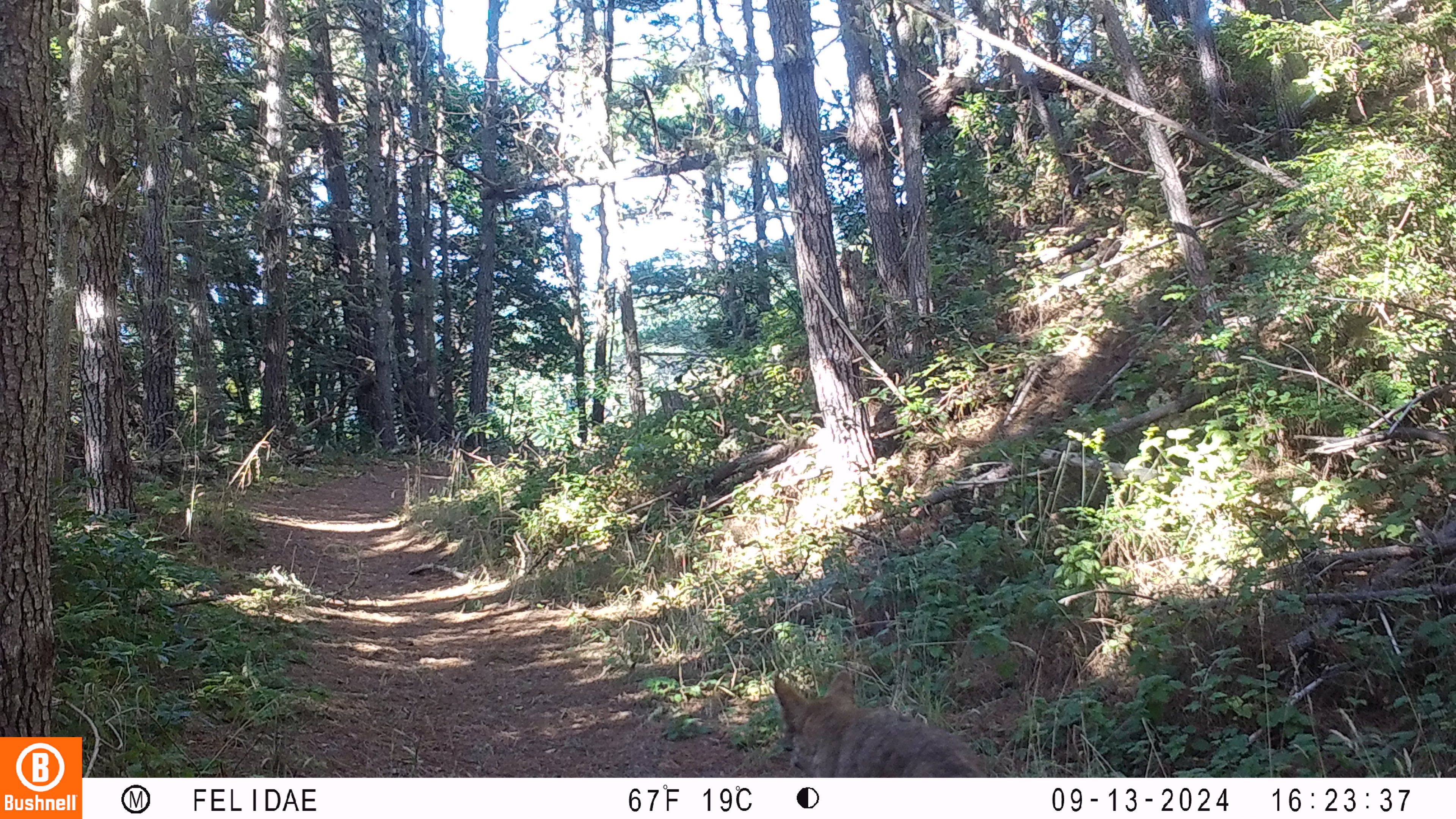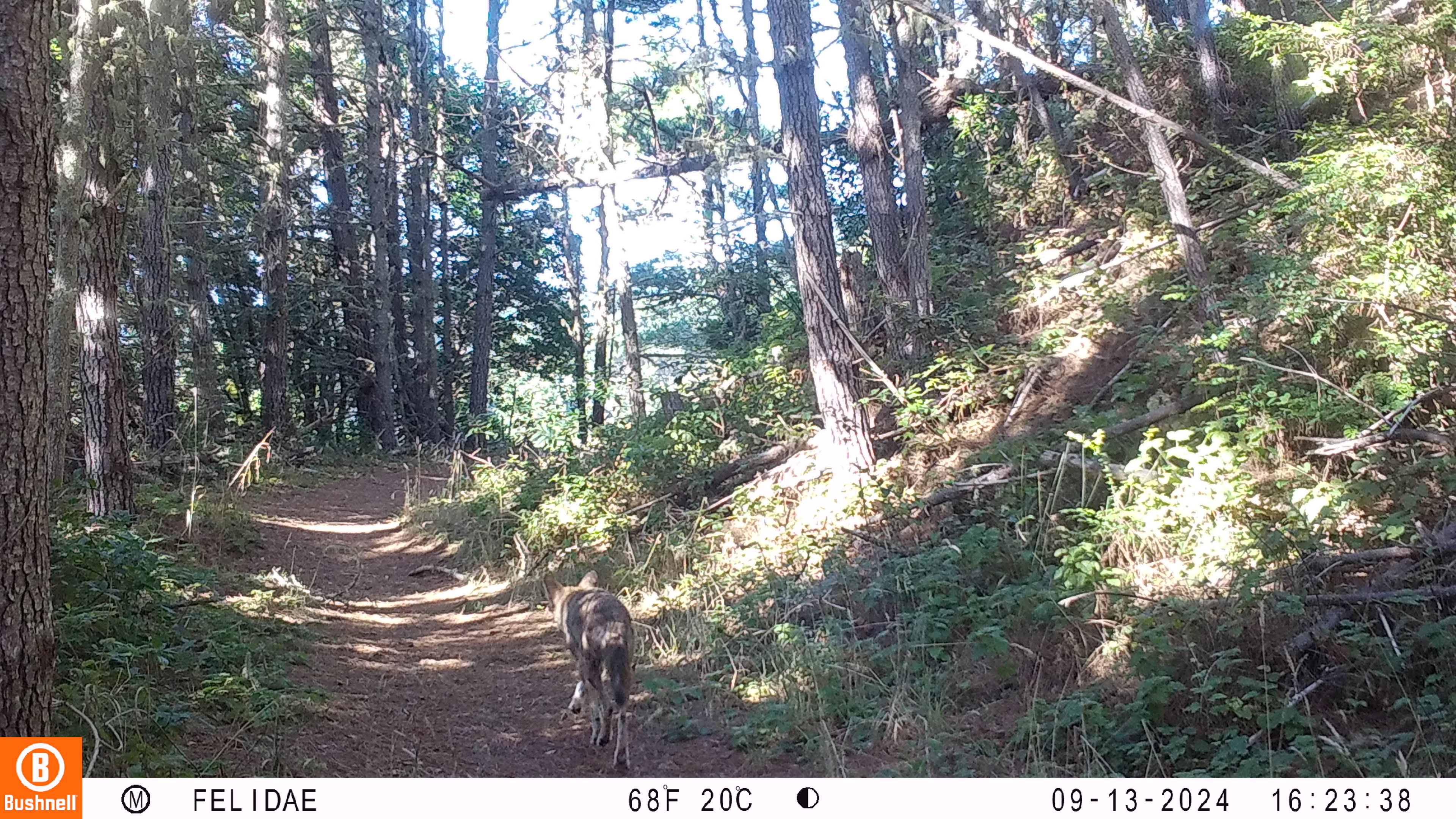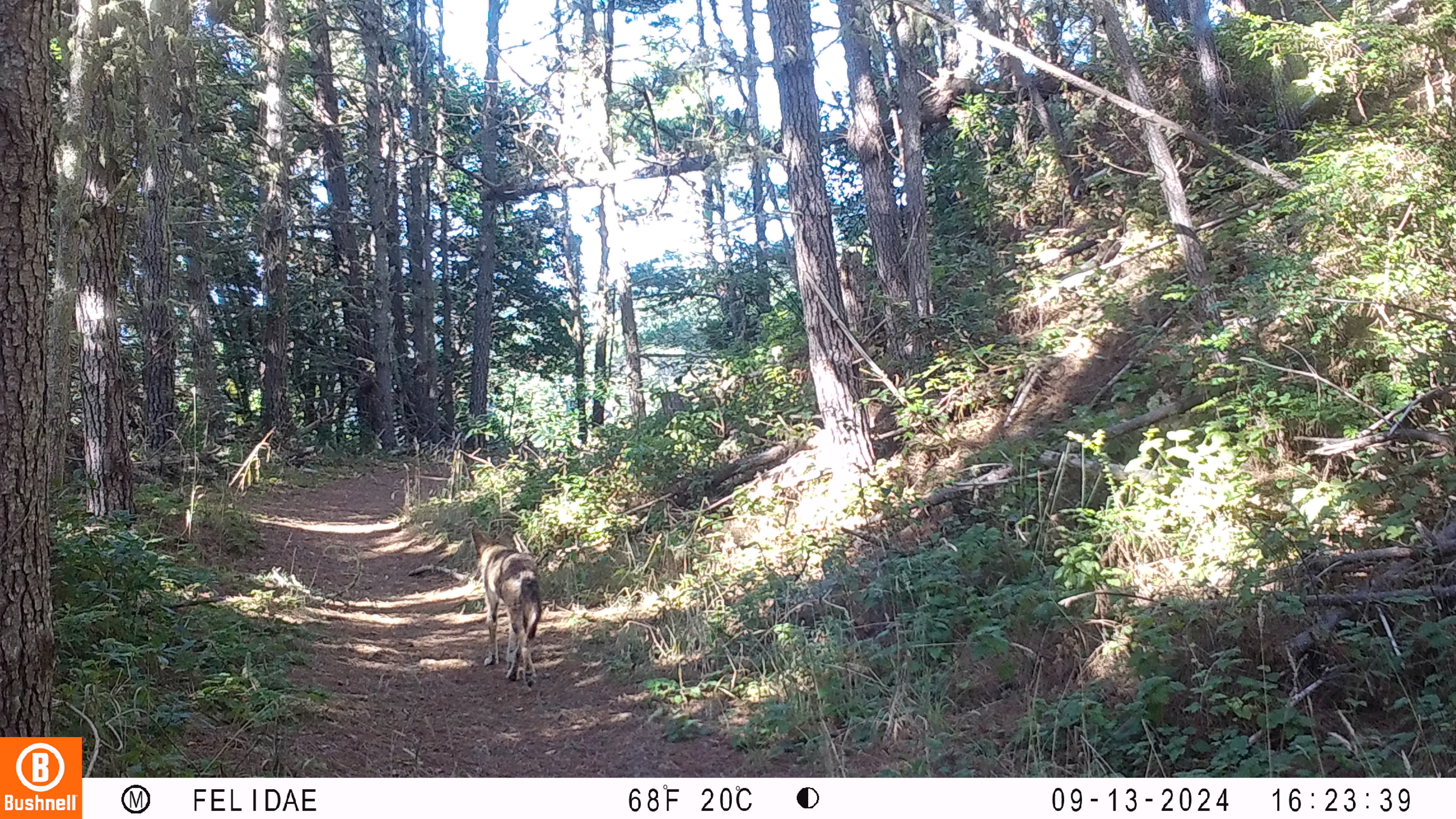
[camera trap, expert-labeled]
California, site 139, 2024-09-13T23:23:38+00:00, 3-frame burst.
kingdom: Animalia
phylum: Chordata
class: Mammalia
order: Carnivora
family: Canidae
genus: Canis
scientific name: Canis latrans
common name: coyote